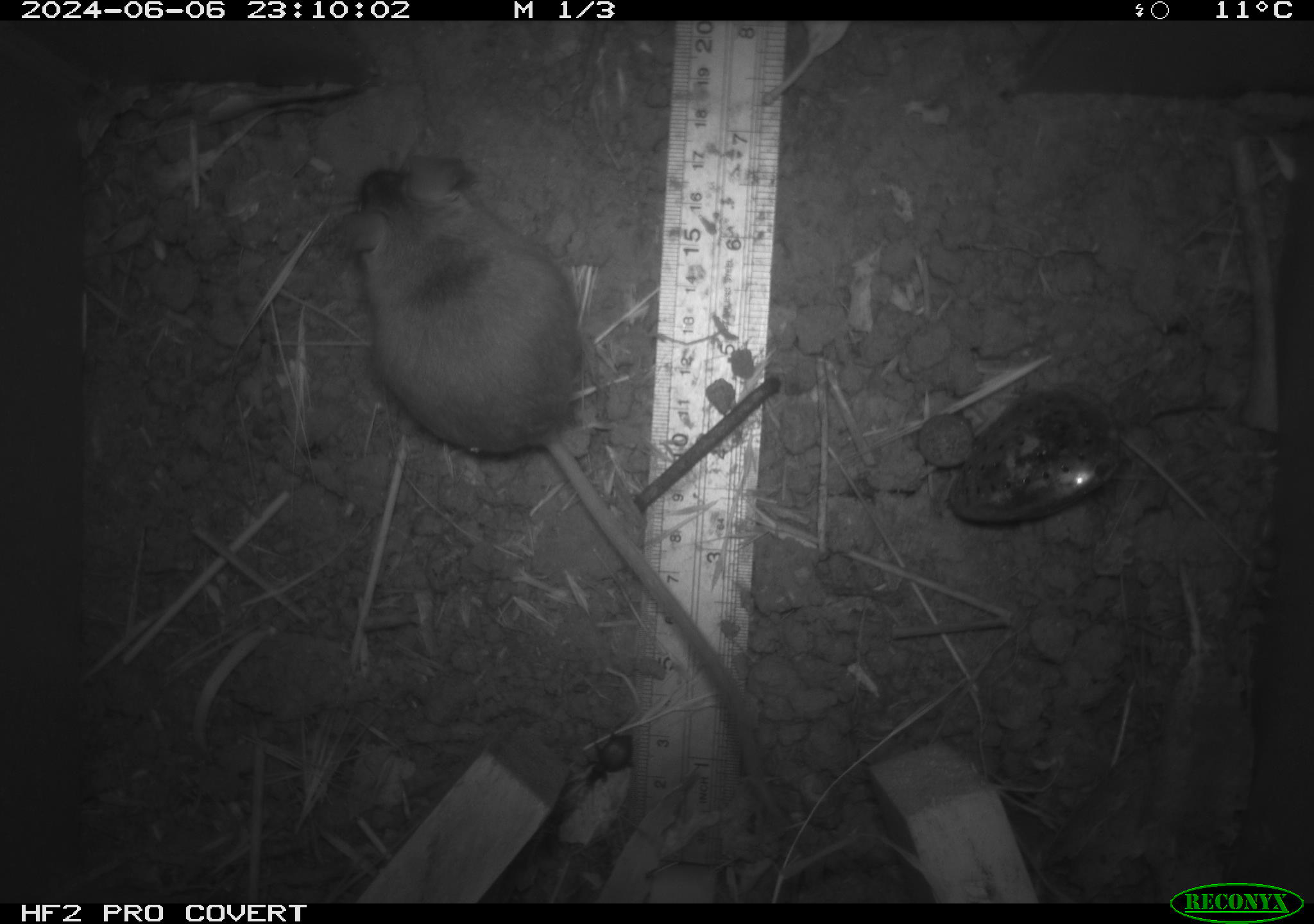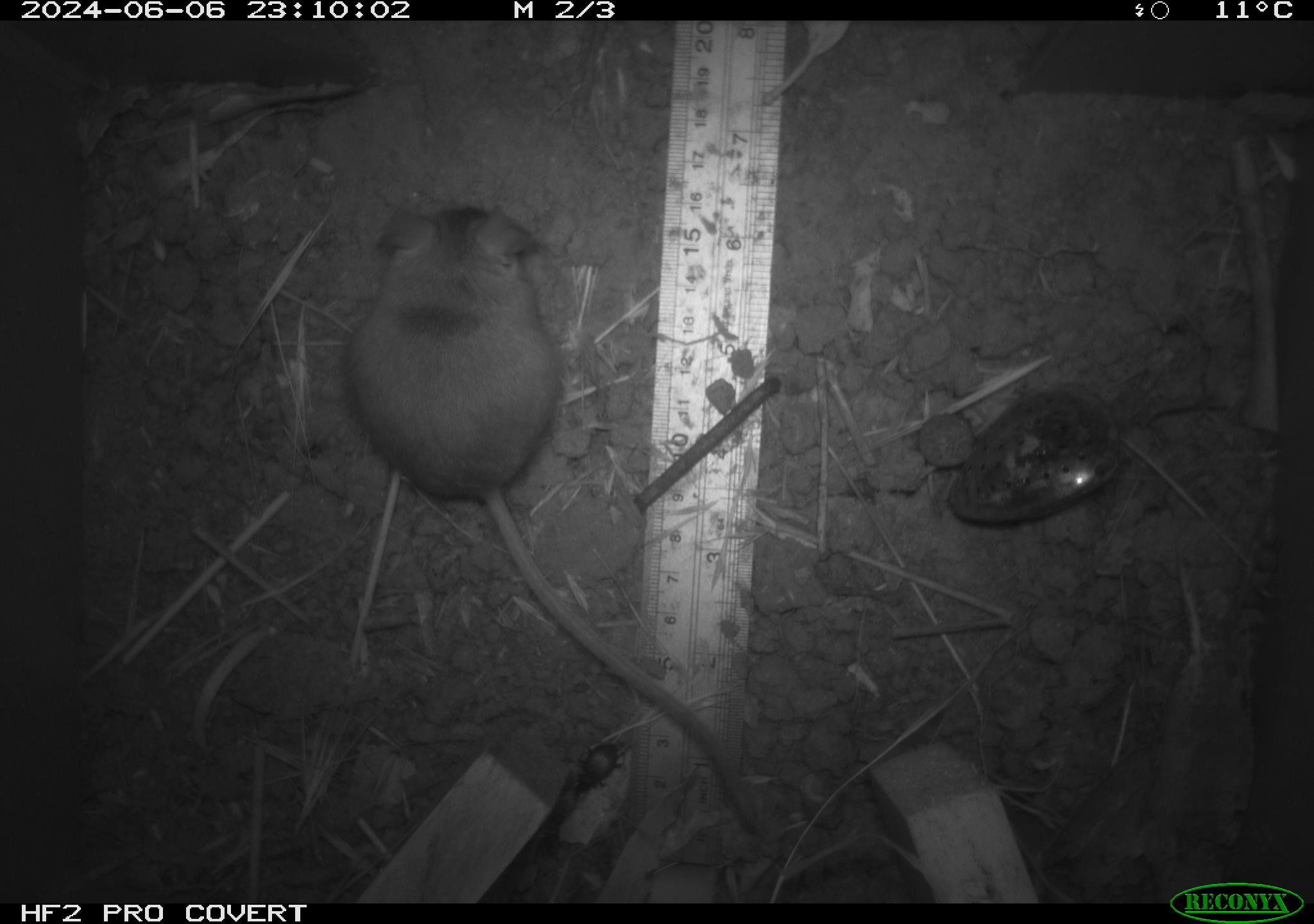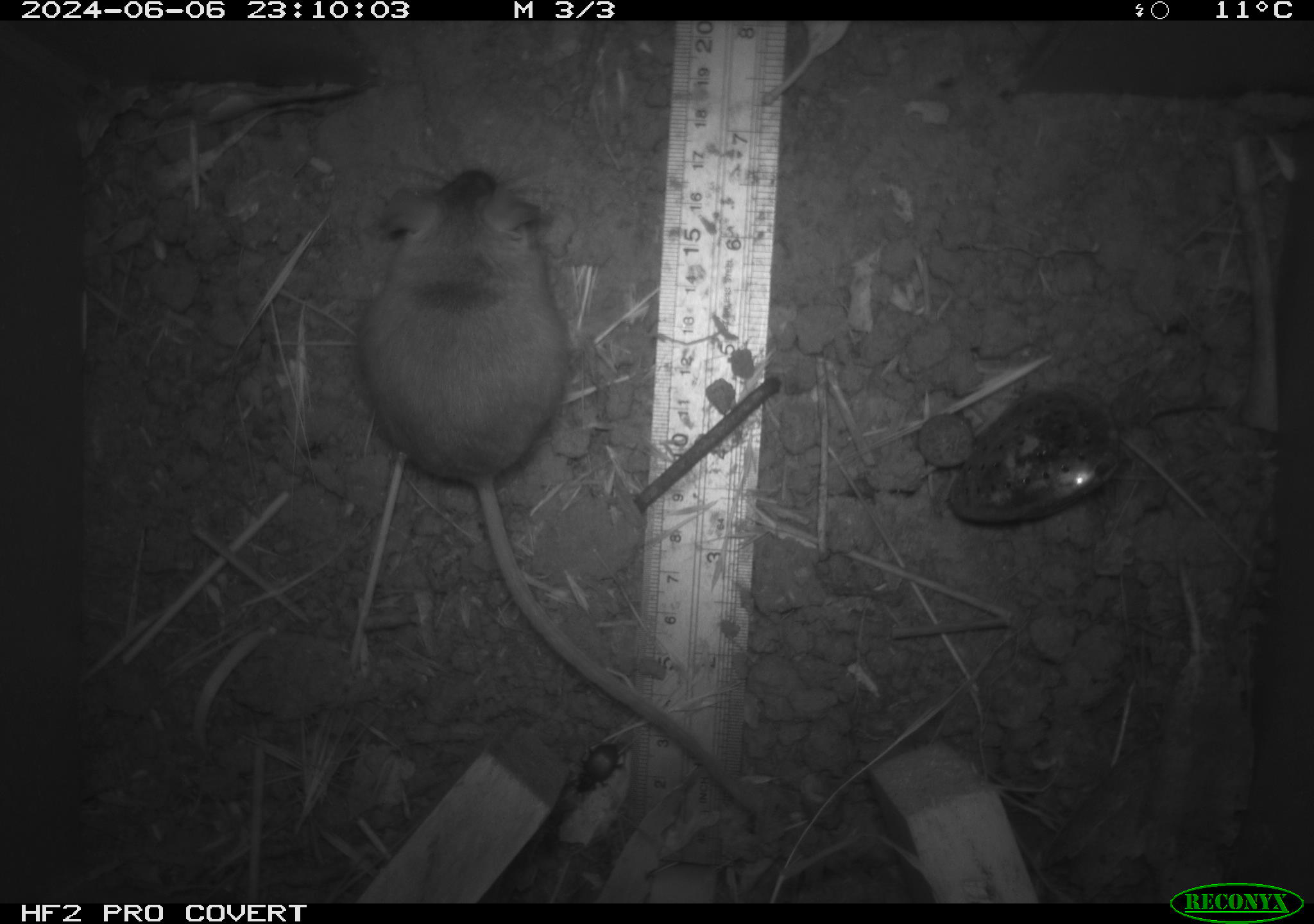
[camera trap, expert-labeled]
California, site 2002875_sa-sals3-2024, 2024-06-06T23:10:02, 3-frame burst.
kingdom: Animalia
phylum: Chordata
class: Mammalia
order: Rodentia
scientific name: Rodentia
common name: mouse species